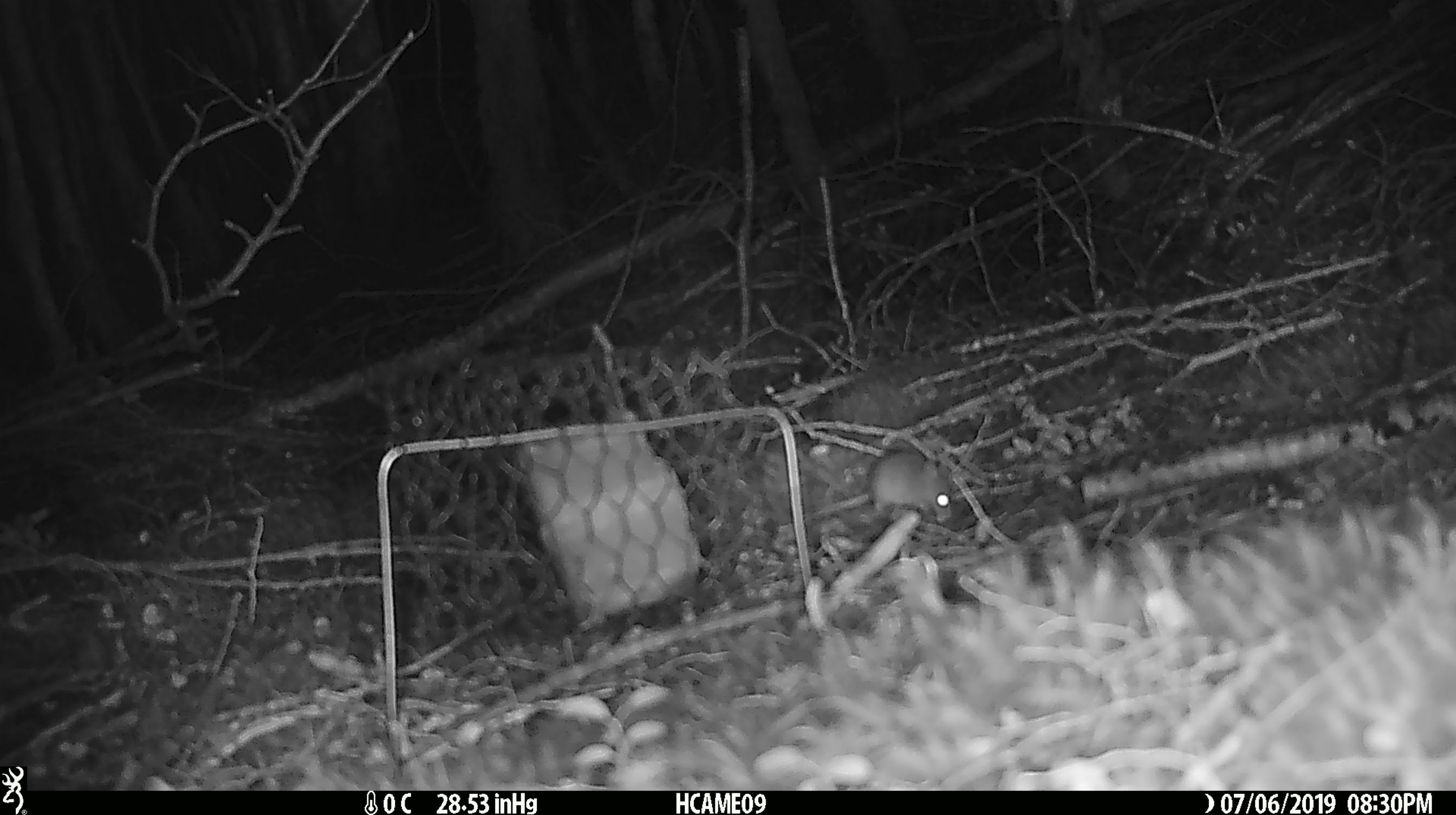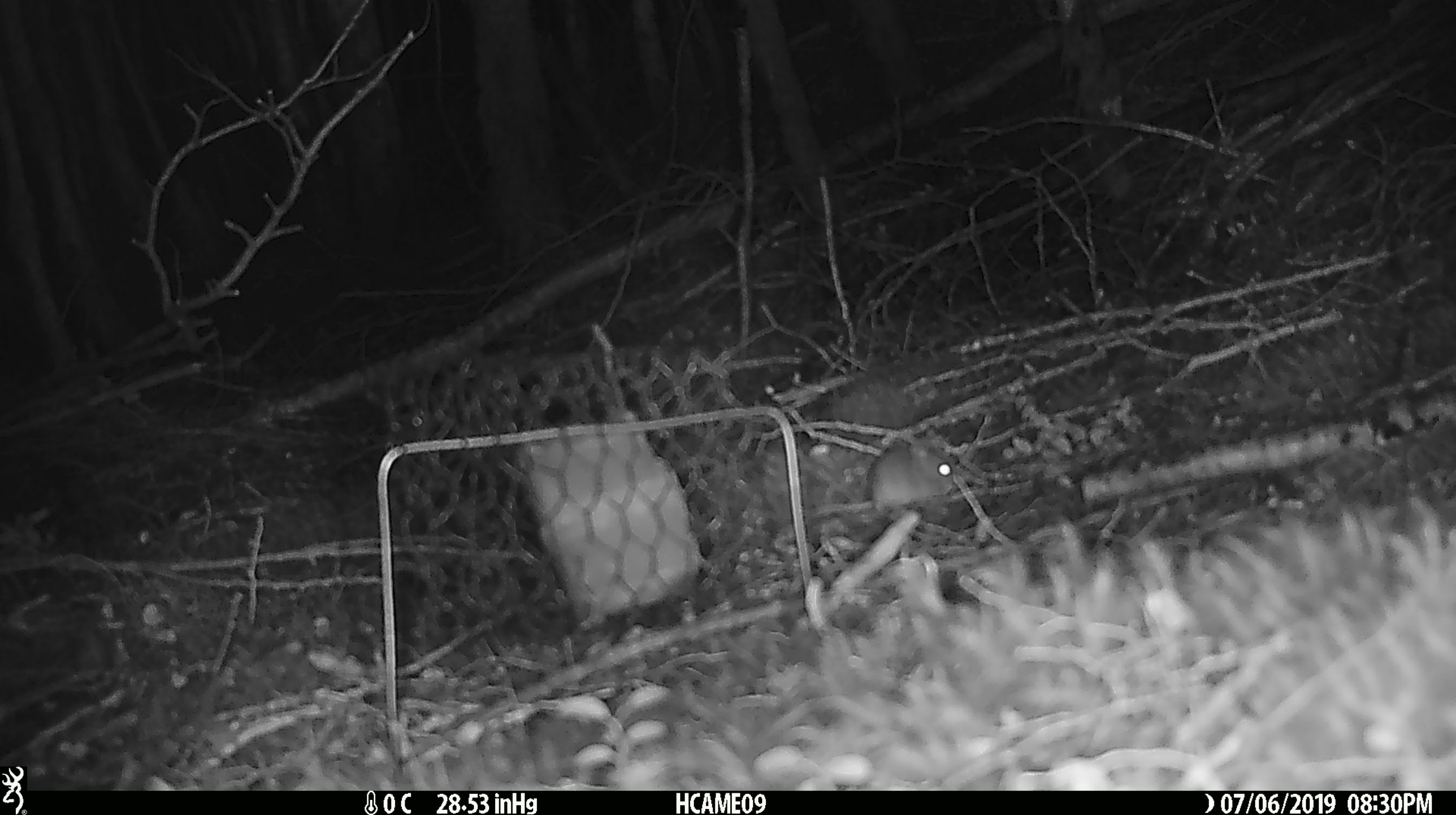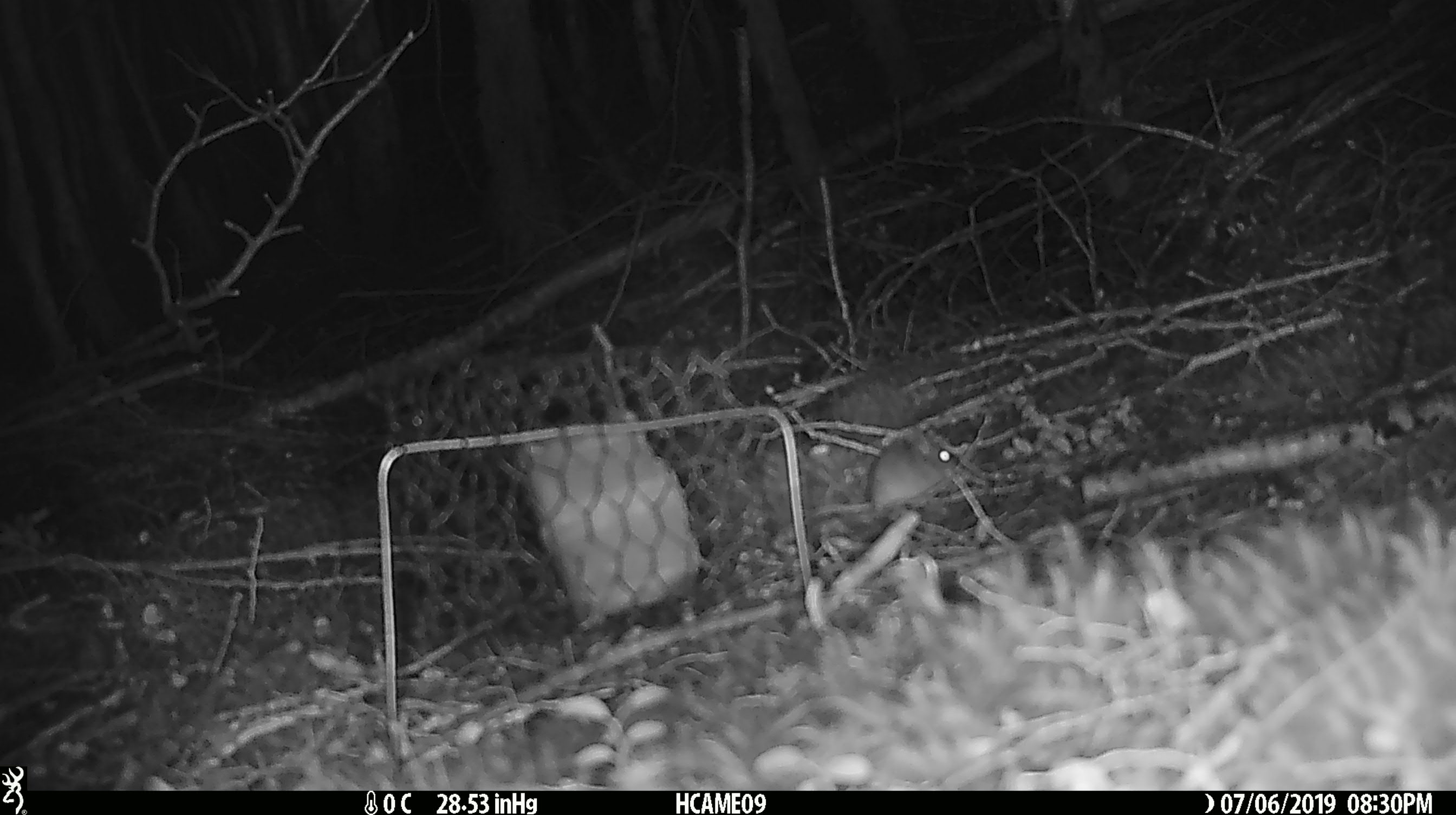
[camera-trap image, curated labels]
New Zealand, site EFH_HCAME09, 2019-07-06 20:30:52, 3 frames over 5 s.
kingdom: Animalia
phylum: Chordata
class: Mammalia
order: Rodentia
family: Muridae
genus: Mus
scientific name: Mus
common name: mouse